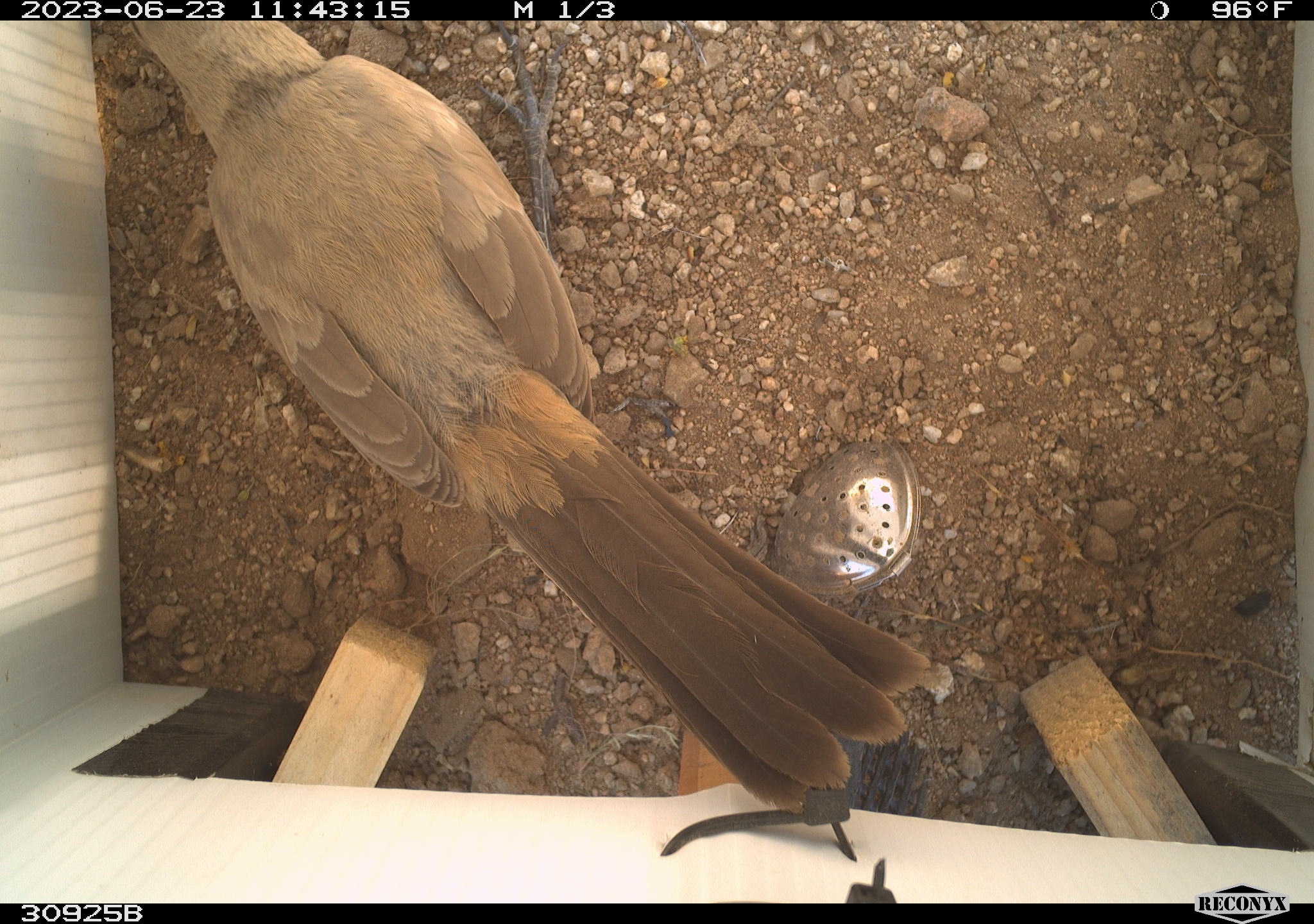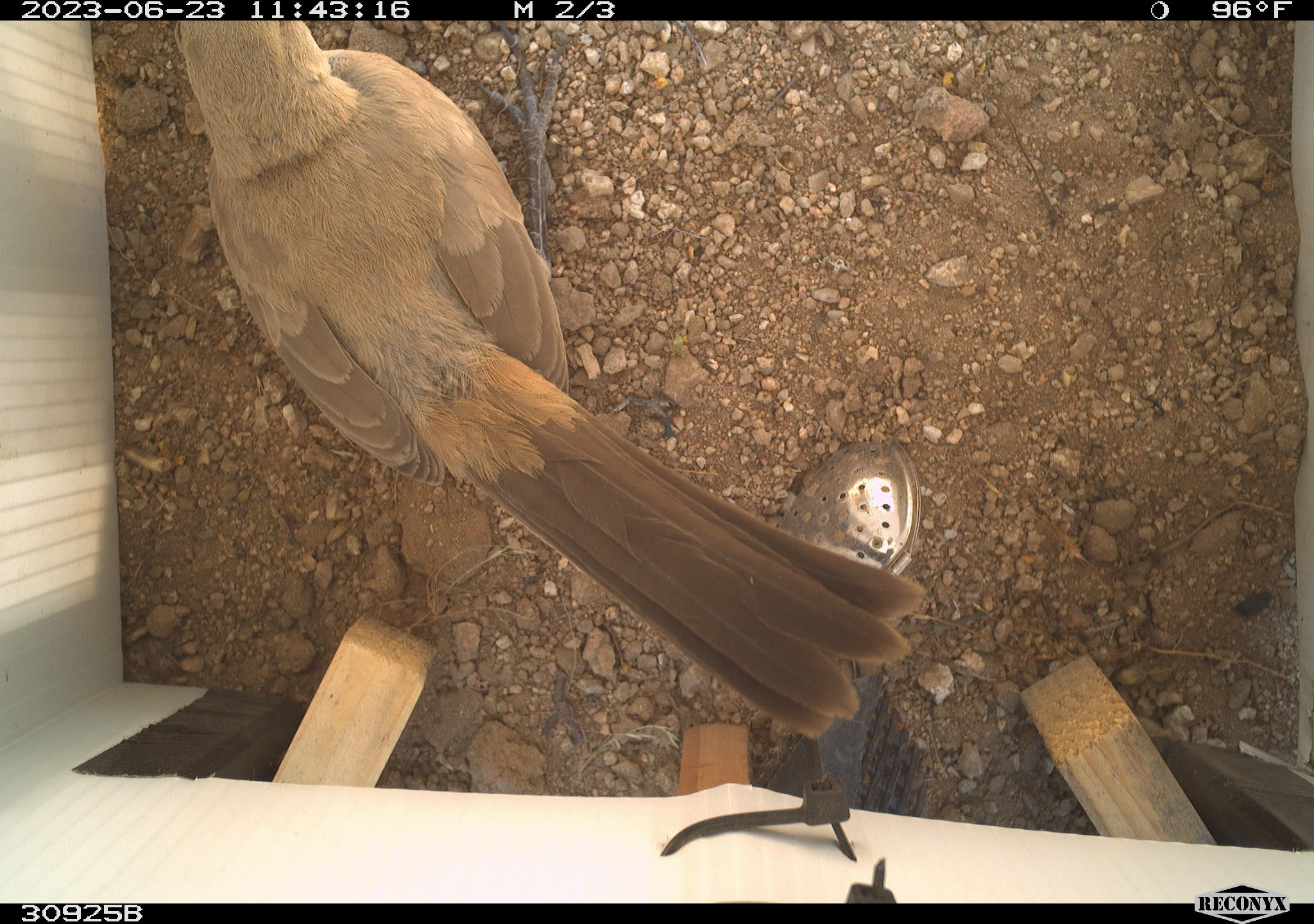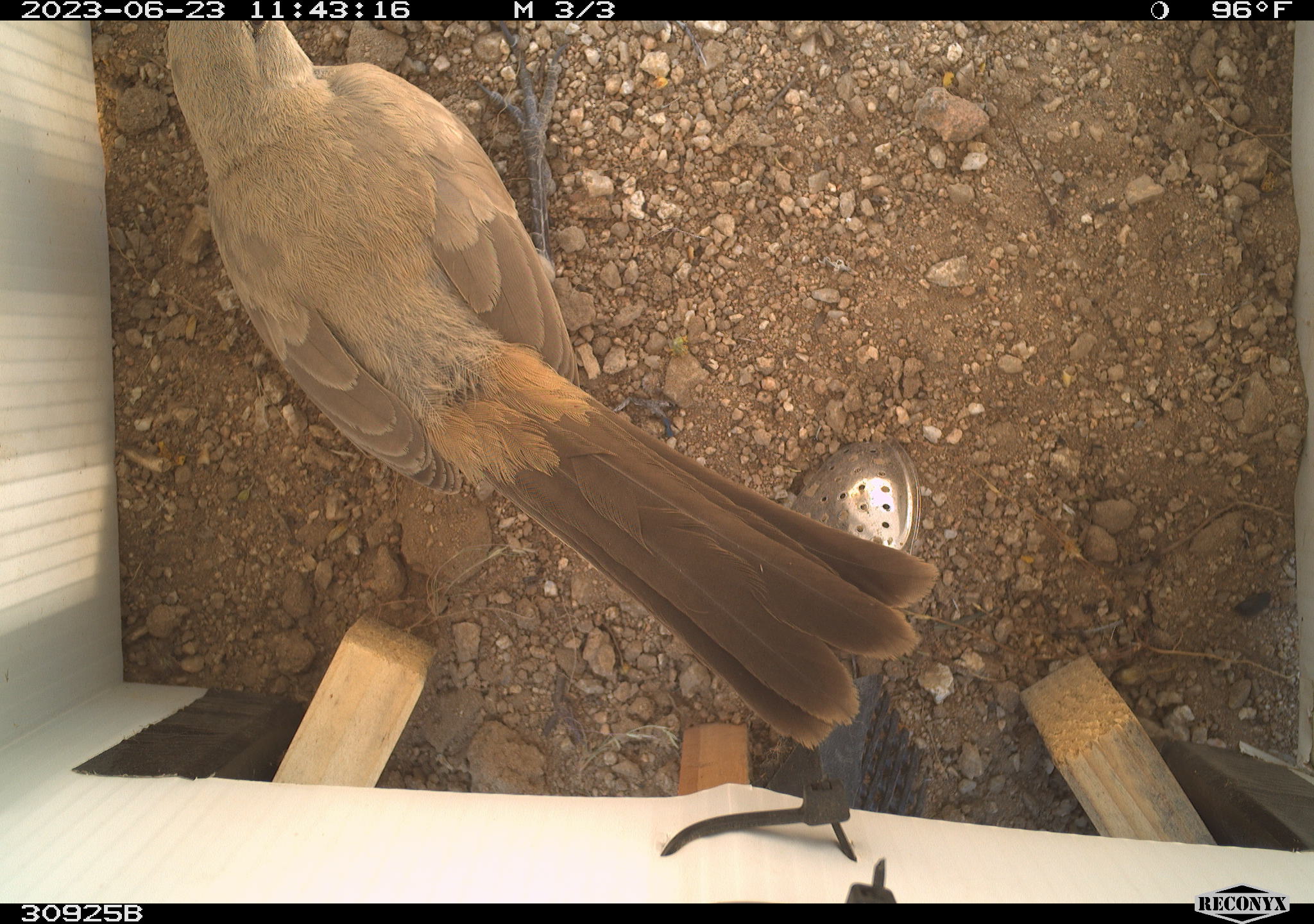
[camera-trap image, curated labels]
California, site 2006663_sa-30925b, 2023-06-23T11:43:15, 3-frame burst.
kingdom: Animalia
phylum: Chordata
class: Aves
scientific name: Aves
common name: bird